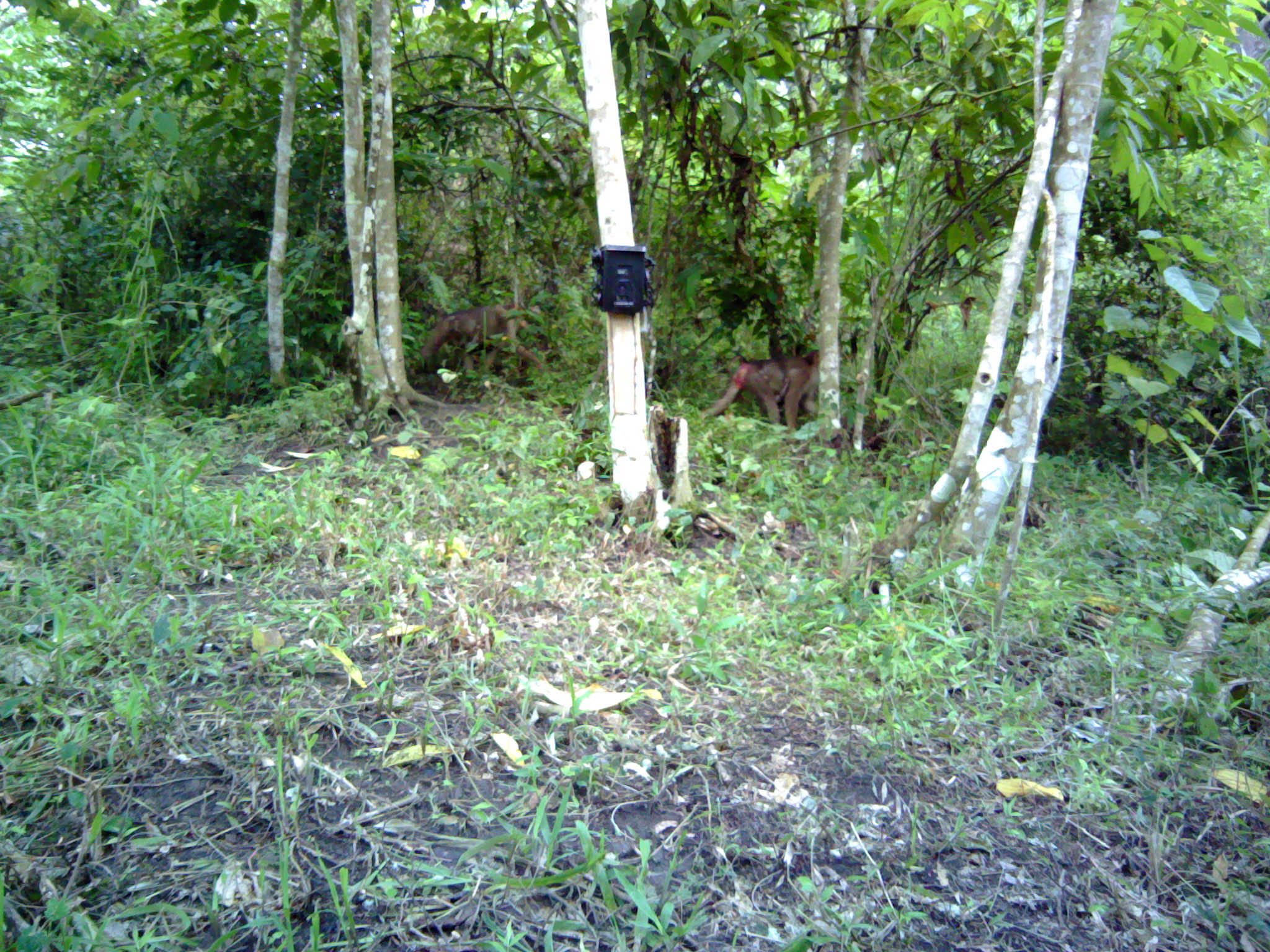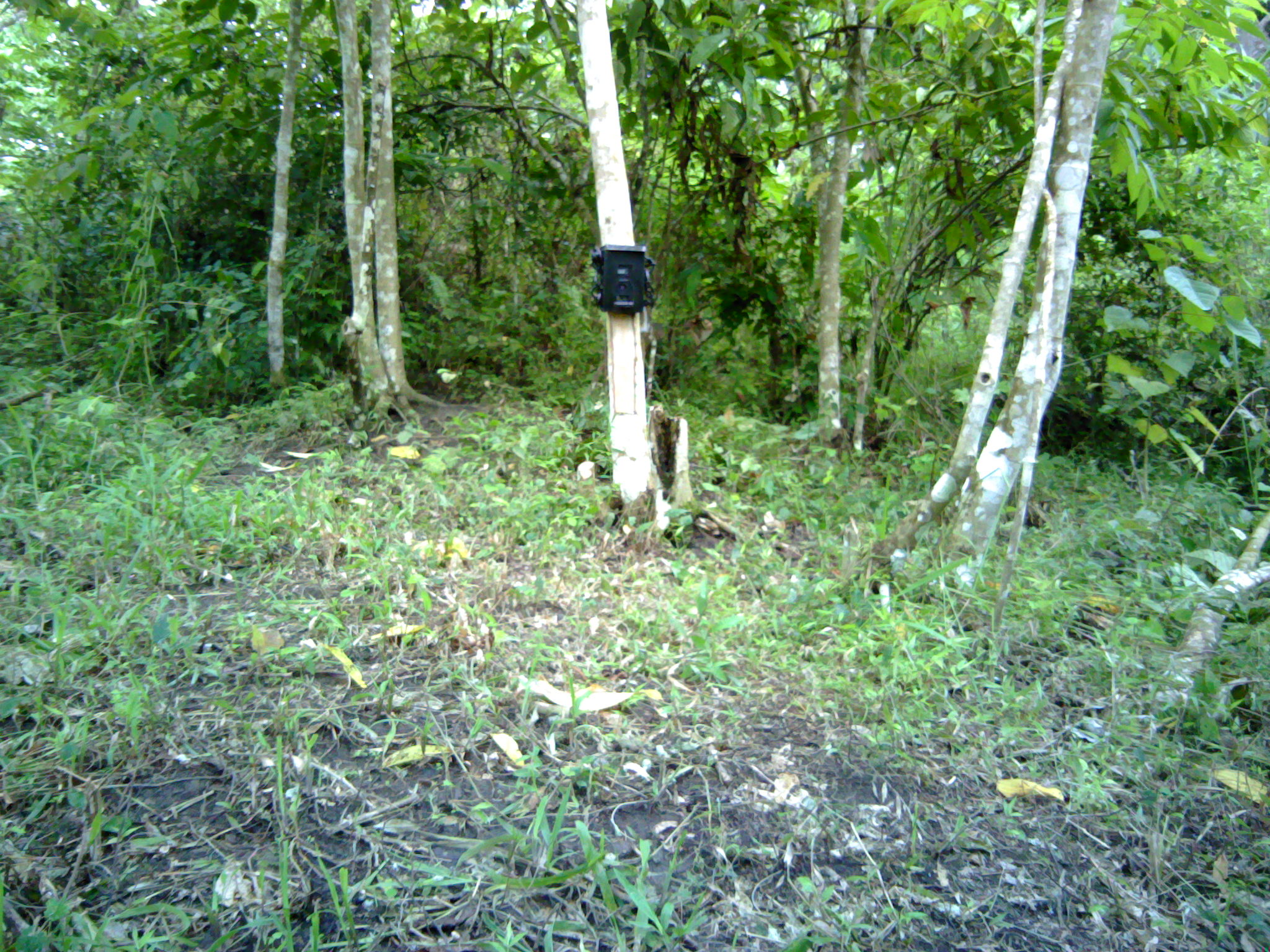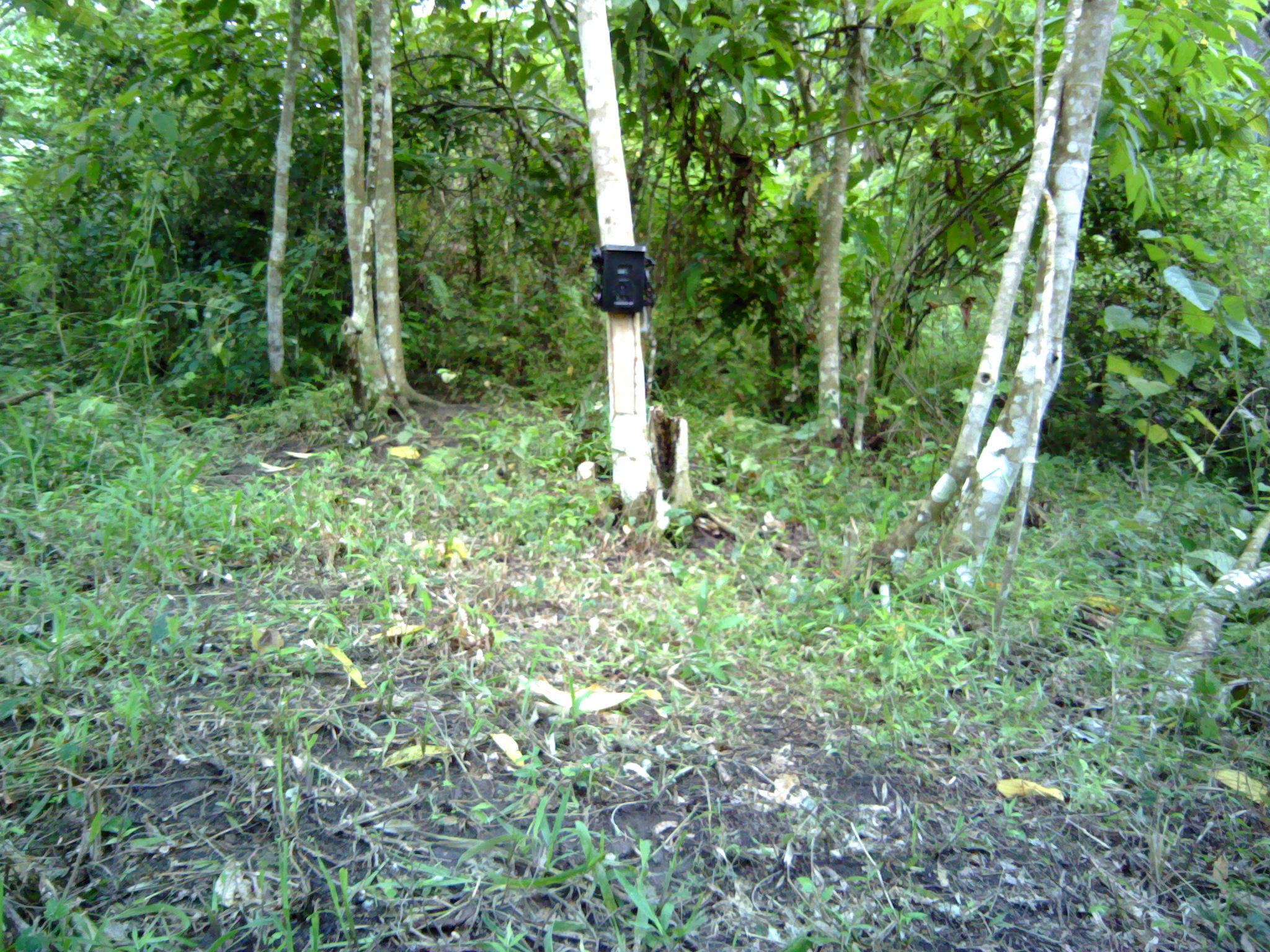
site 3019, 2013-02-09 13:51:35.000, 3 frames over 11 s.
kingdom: Animalia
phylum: Chordata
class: Mammalia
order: Primates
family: Cercopithecidae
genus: Macaca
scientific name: Macaca nemestrina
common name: southern pig-tailed macaque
Macaca nemestrina (southern pig-tailed macaque), count 4.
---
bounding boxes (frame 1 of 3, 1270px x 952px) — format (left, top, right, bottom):
macaca nemestrina: (422, 304, 546, 389); (703, 348, 824, 429)